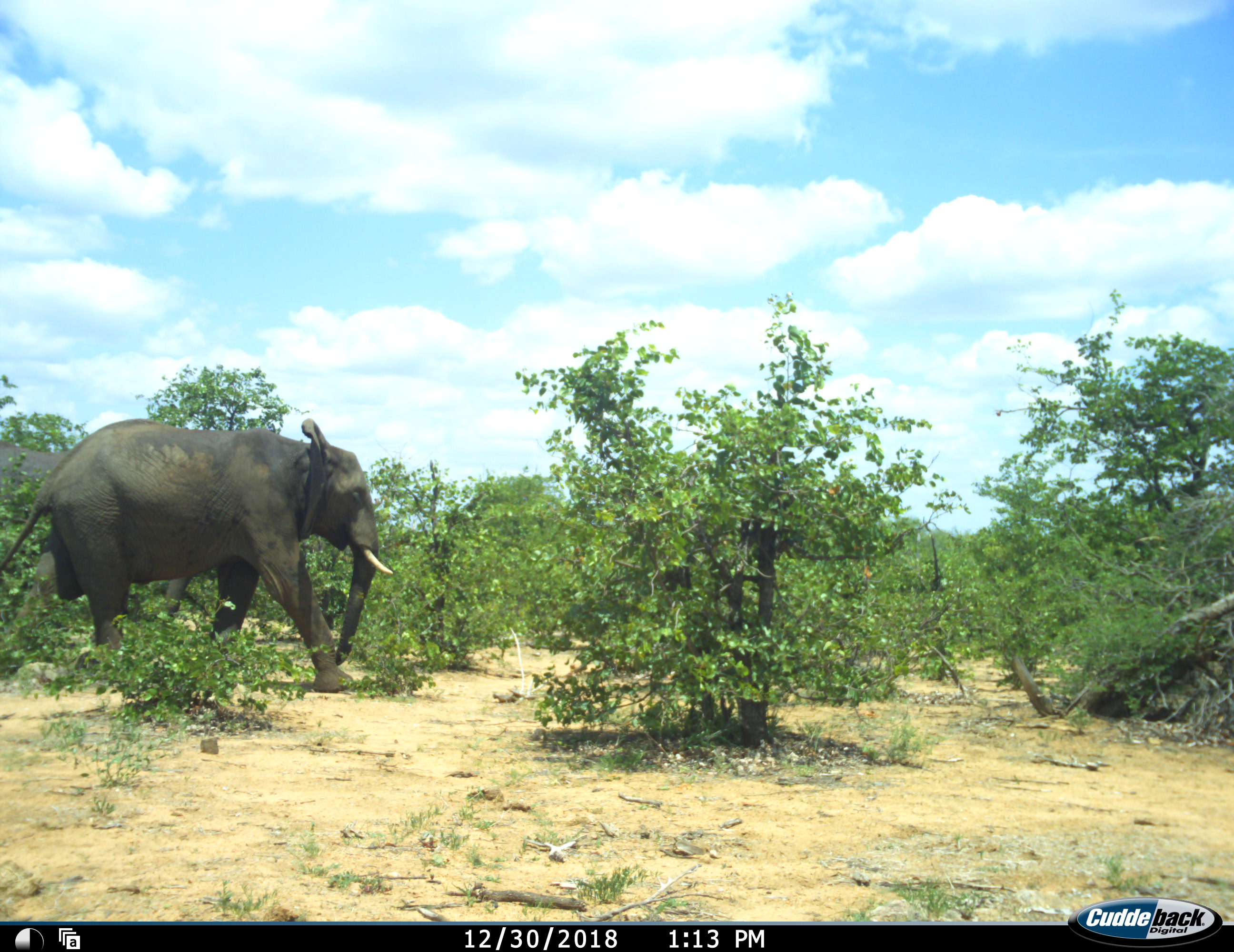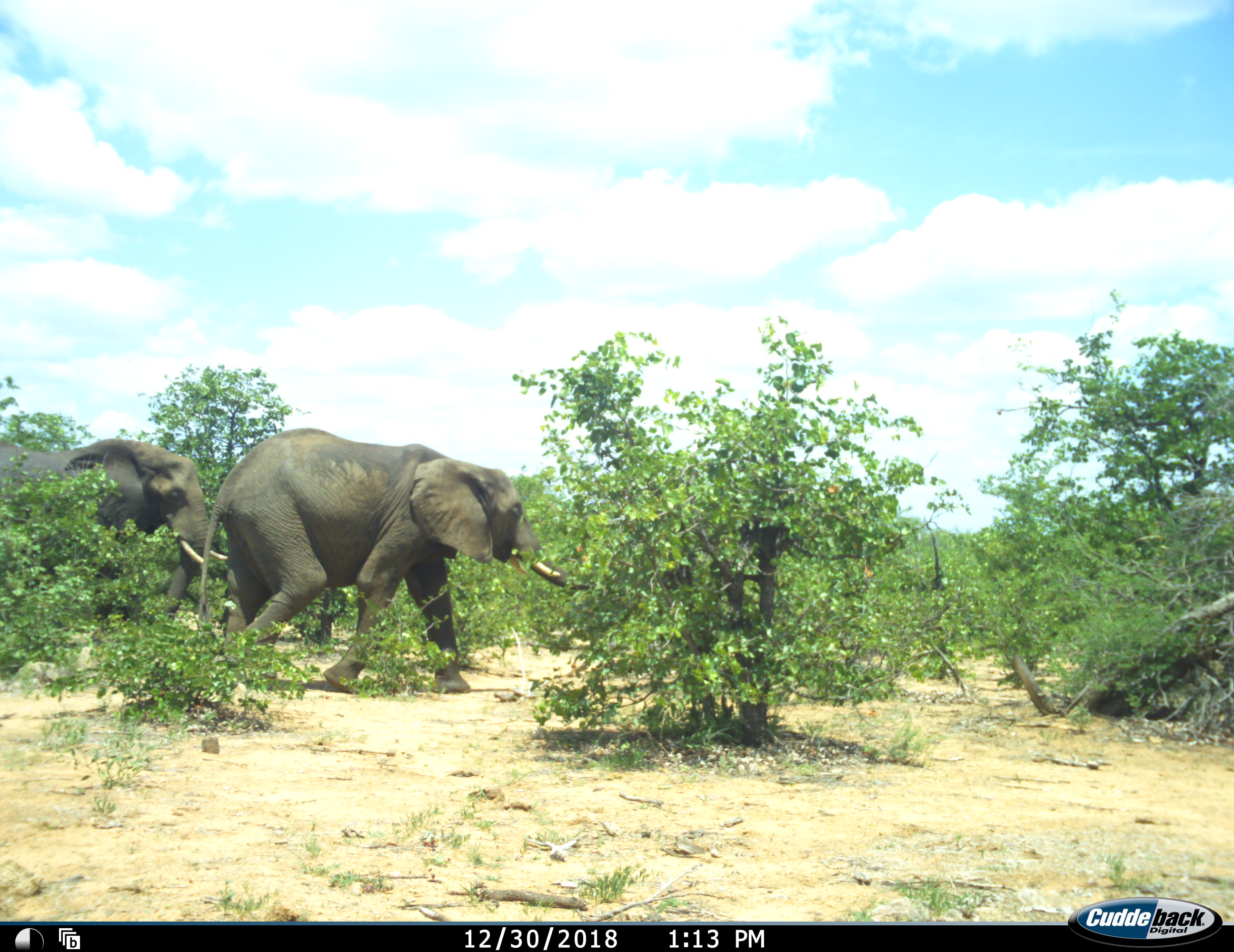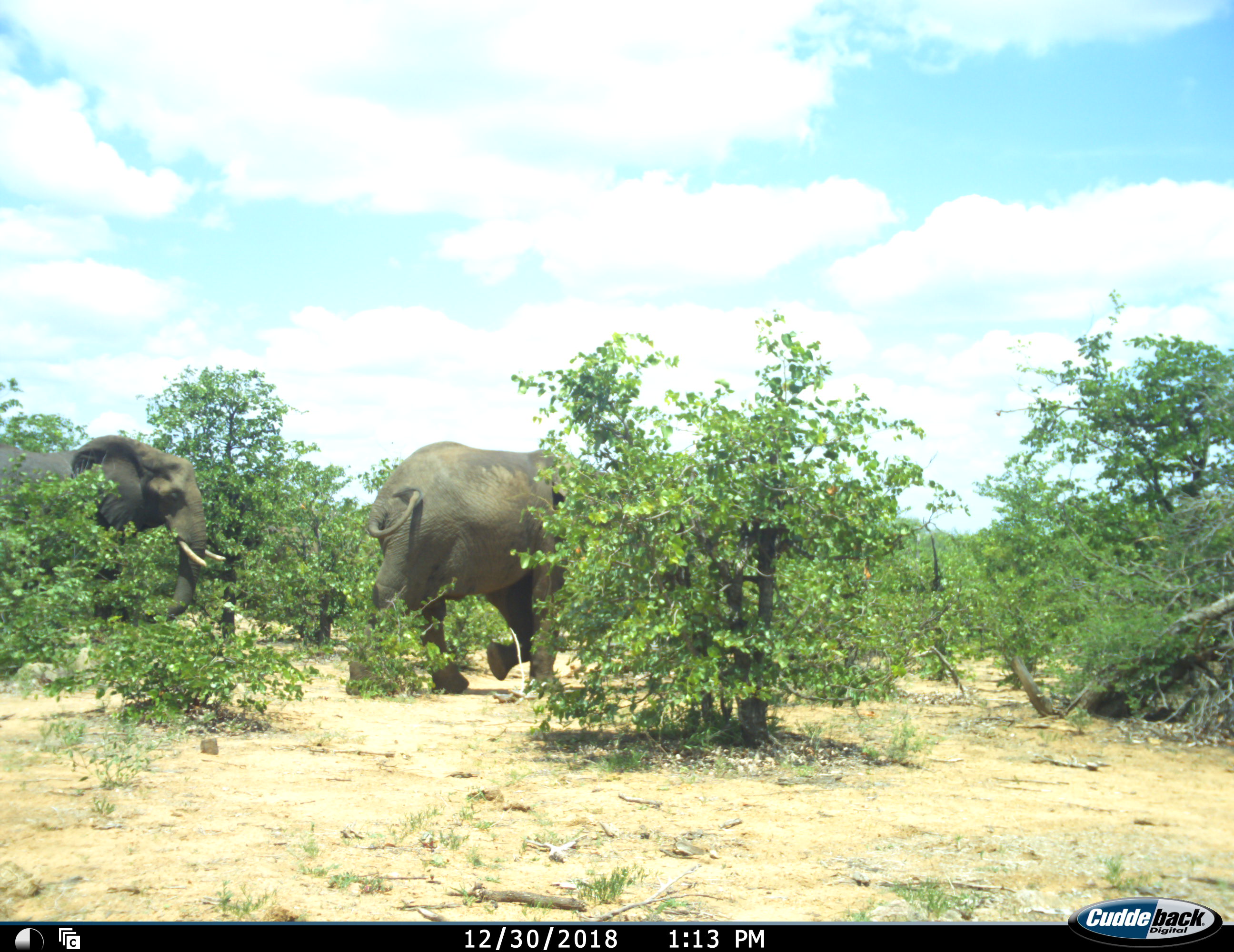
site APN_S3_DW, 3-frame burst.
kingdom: Animalia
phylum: Chordata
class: Mammalia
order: Proboscidea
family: Elephantidae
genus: Loxodonta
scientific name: Loxodonta africana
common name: african bush elephant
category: elephant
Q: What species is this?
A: Elephant (african bush elephant) (Loxodonta africana).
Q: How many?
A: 2.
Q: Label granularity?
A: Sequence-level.